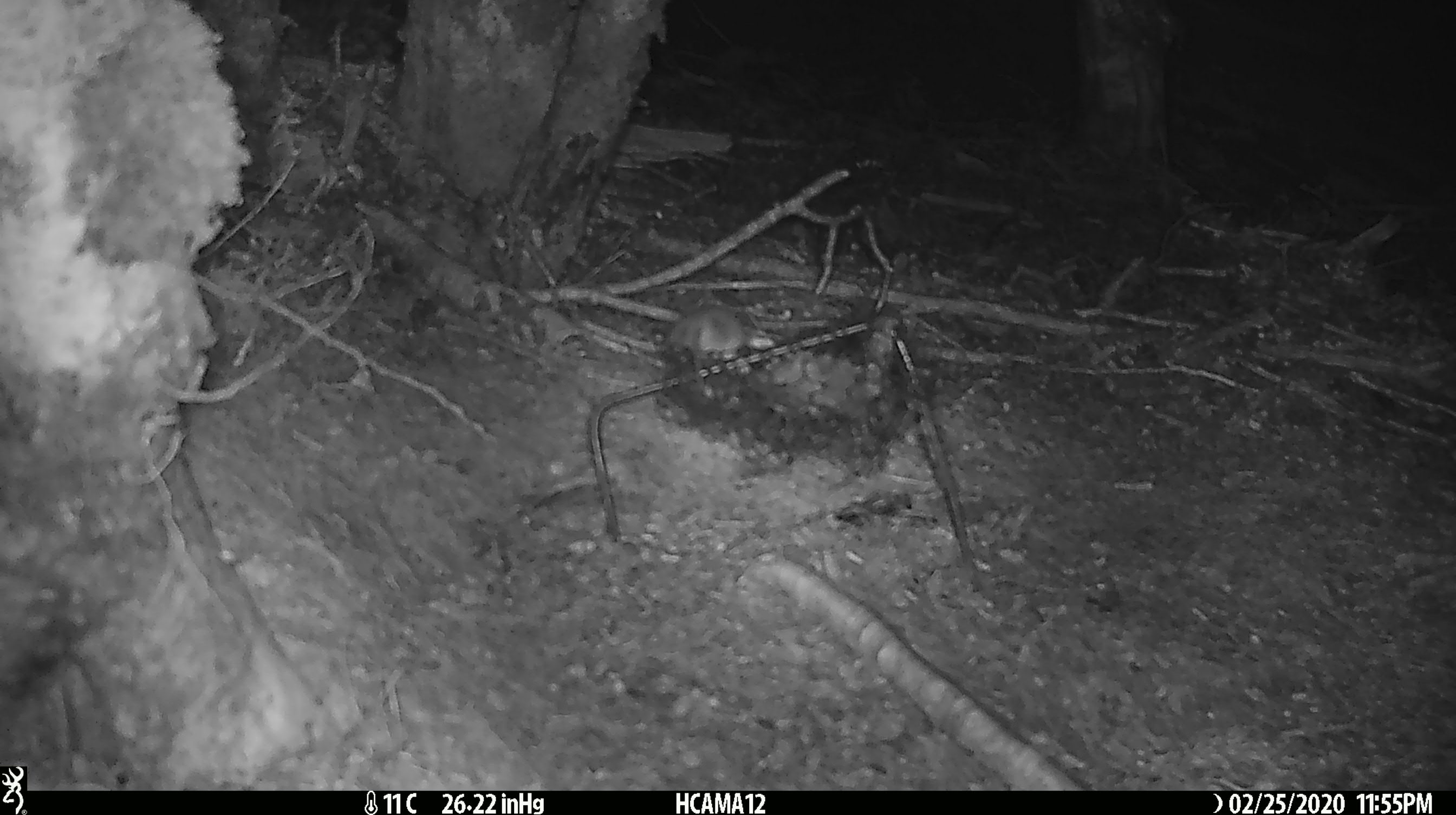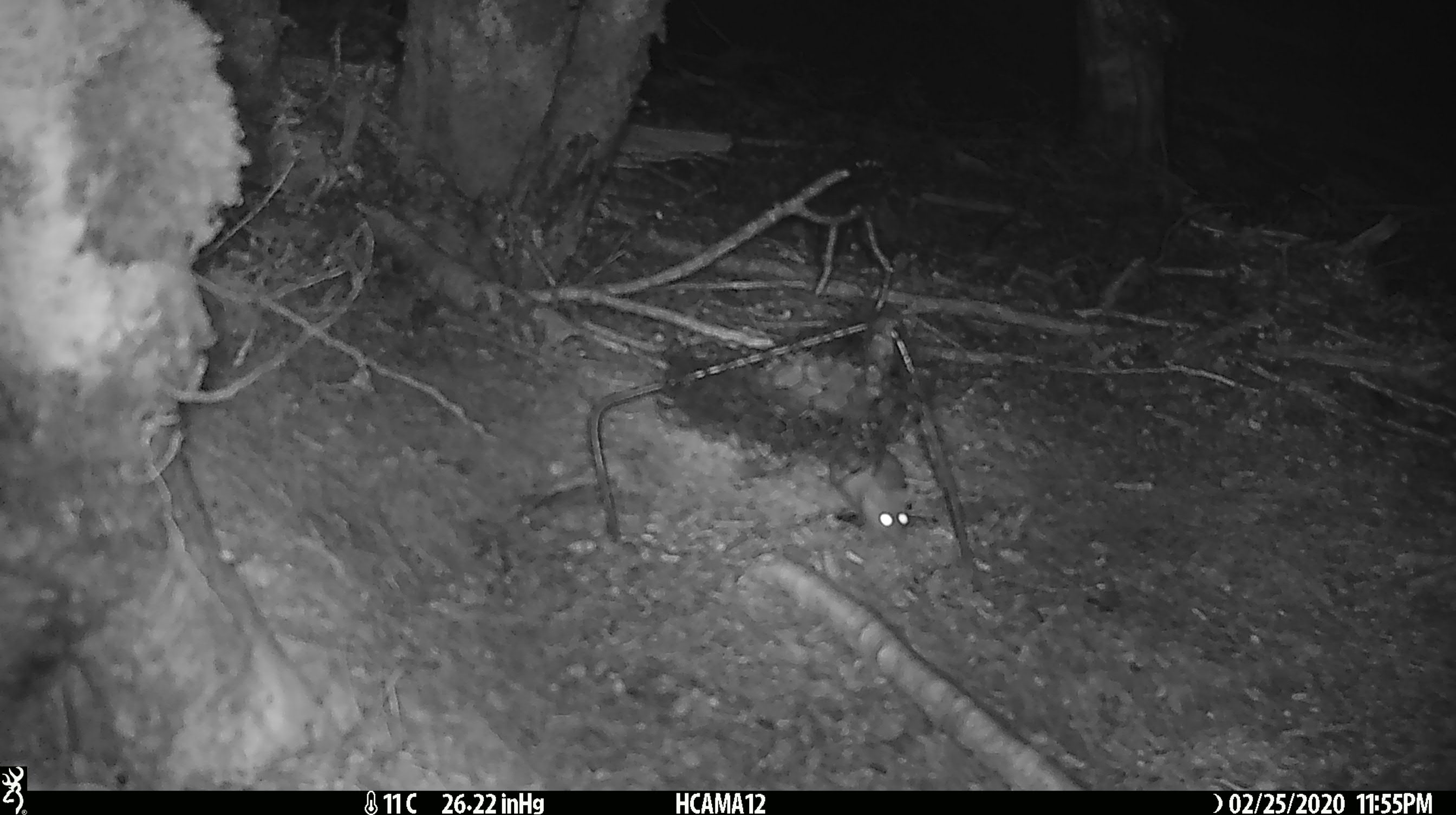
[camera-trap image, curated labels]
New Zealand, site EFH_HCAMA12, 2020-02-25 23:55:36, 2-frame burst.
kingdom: Animalia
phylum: Chordata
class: Mammalia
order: Rodentia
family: Muridae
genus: Mus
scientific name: Mus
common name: mouse